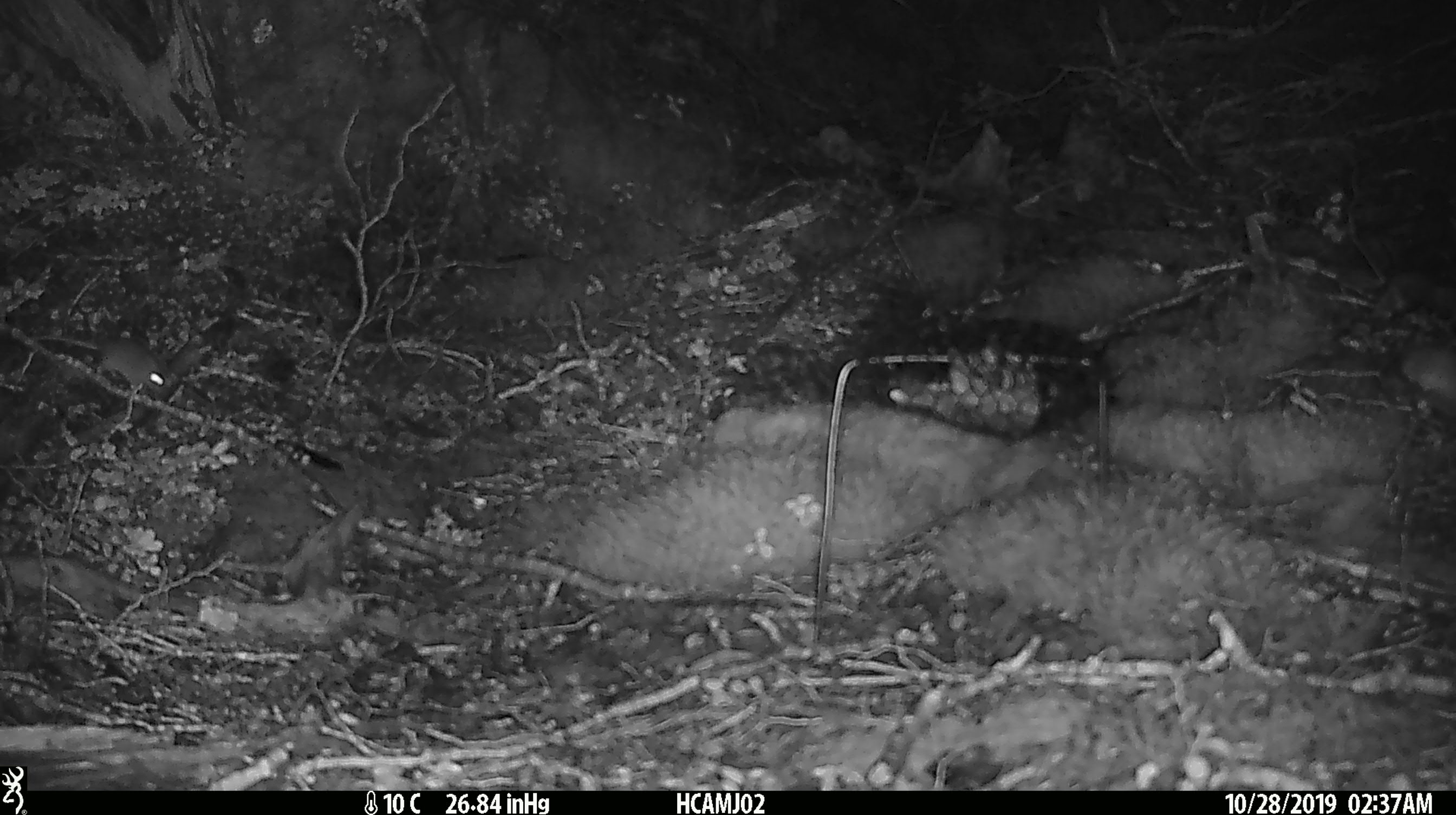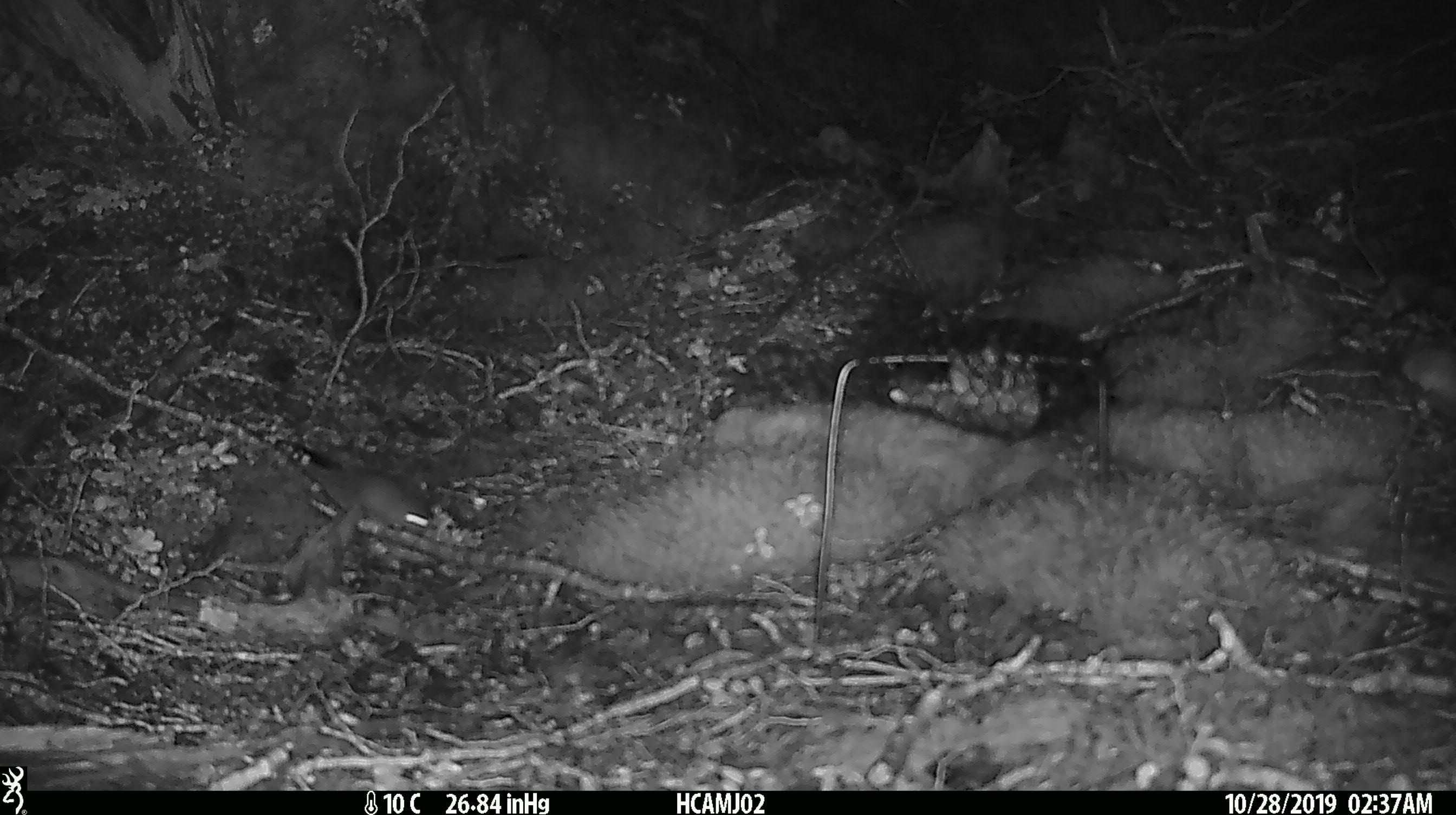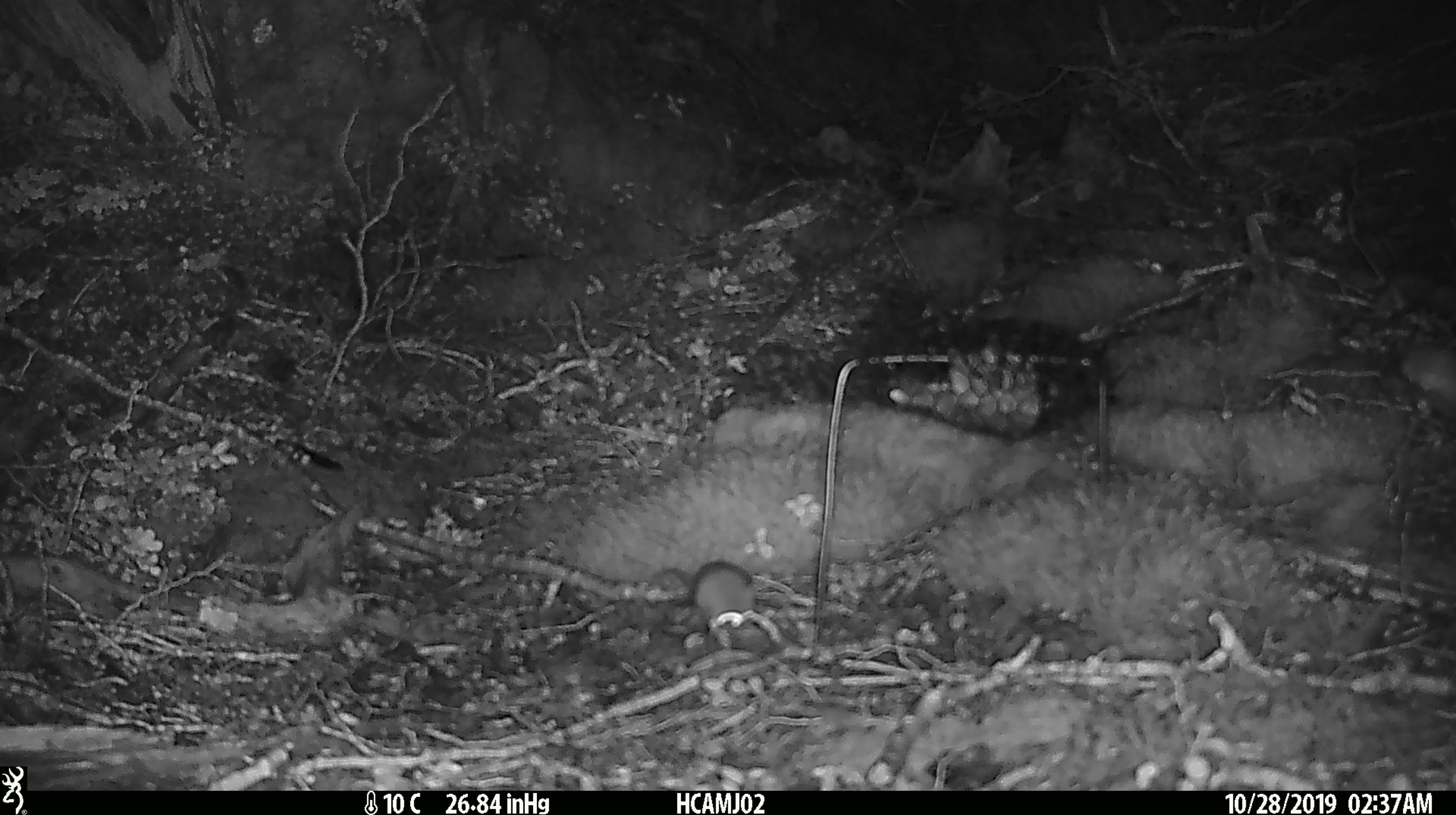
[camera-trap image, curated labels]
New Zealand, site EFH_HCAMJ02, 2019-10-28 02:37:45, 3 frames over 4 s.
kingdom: Animalia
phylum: Chordata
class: Mammalia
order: Rodentia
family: Muridae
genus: Mus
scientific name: Mus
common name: mouse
Mouse (Mus).